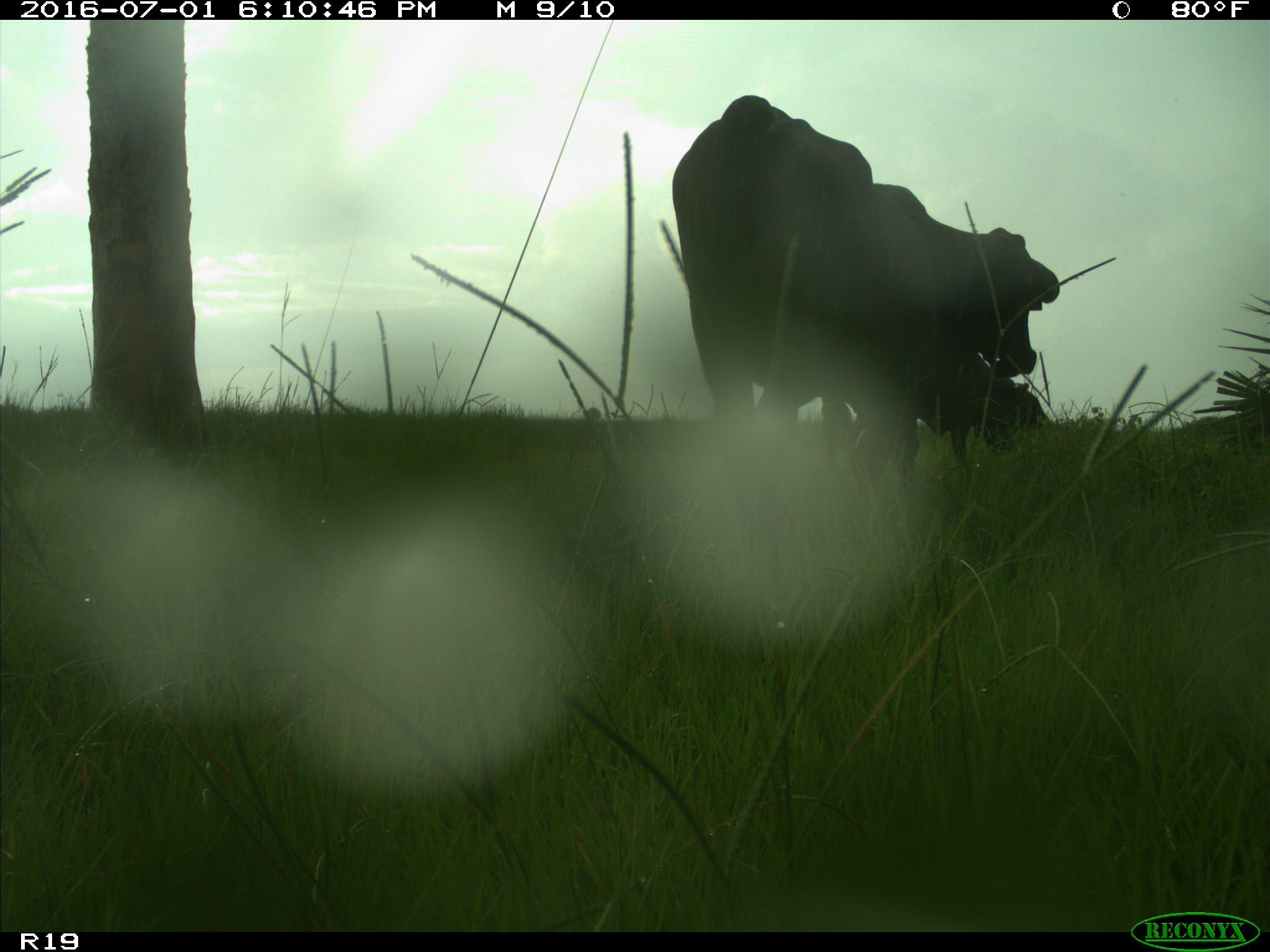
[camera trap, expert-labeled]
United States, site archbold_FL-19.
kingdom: Animalia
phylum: Chordata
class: Mammalia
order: Artiodactyla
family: Bovidae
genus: Bos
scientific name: Bos taurus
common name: domestic cow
Bos taurus (domestic cow).